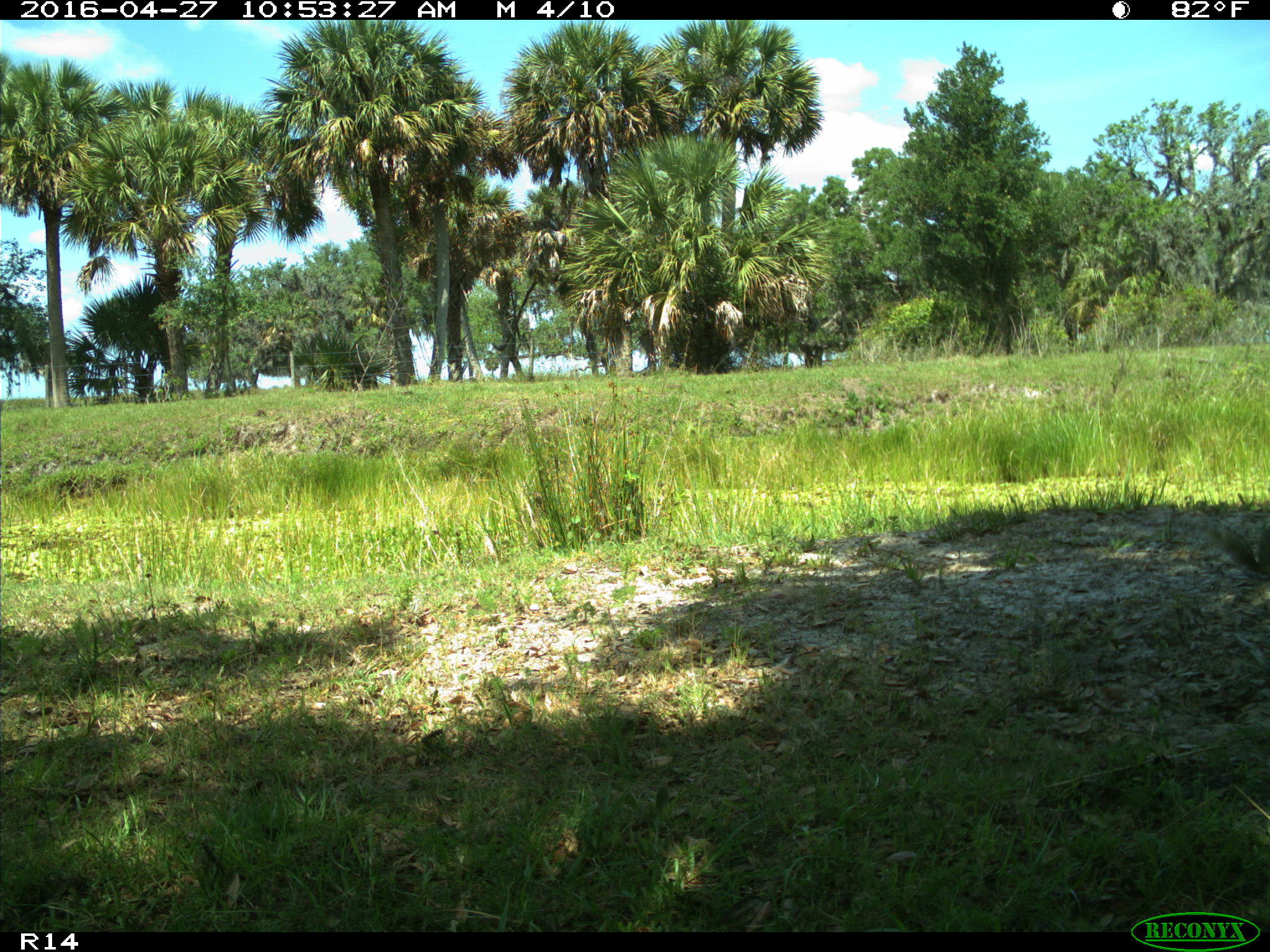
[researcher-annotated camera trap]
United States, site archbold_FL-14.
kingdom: Animalia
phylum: Chordata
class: Mammalia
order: Rodentia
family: Sciuridae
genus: Sciurus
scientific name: Sciurus carolinensis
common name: eastern gray squirrel